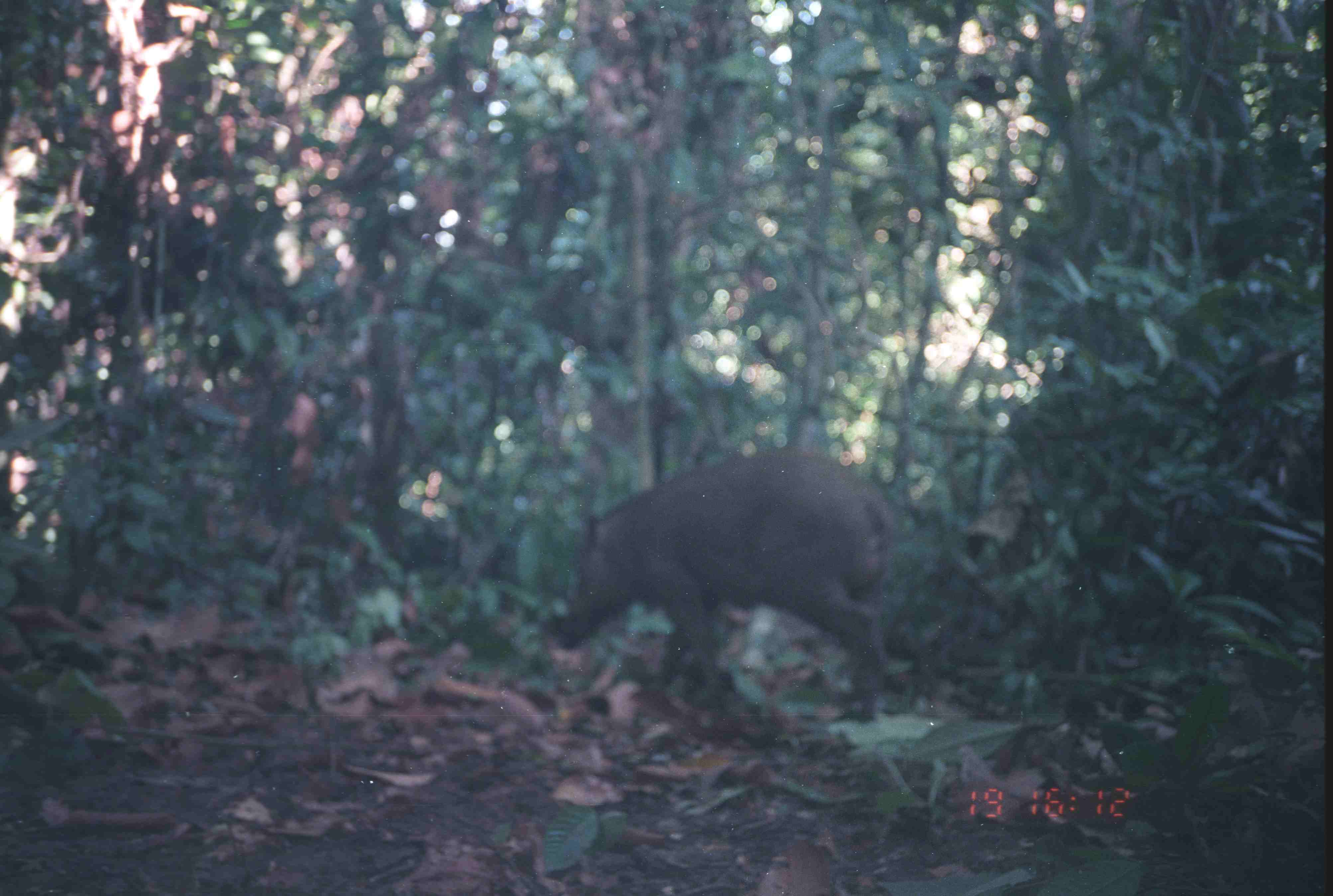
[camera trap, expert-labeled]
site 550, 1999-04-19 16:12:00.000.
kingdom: Animalia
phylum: Chordata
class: Mammalia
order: Artiodactyla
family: Suidae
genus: Sus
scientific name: Sus scrofa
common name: wild boar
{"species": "Sus scrofa (wild boar)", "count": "1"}